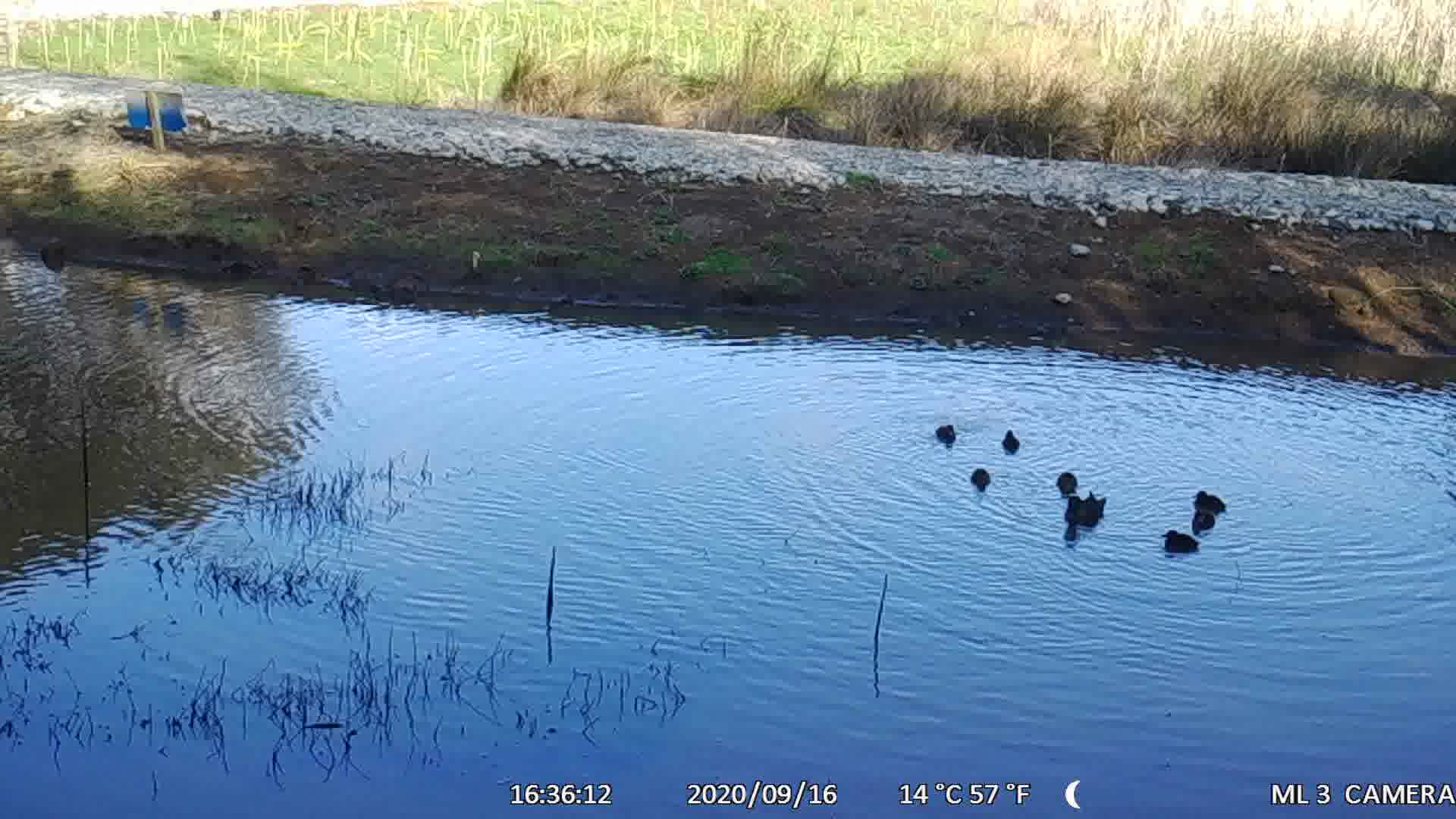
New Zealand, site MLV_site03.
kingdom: Animalia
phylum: Chordata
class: Aves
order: Anseriformes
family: Anatidae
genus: Anas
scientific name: Anas chlorotis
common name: brown teal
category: pateke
Pateke (brown teal) (Anas chlorotis).